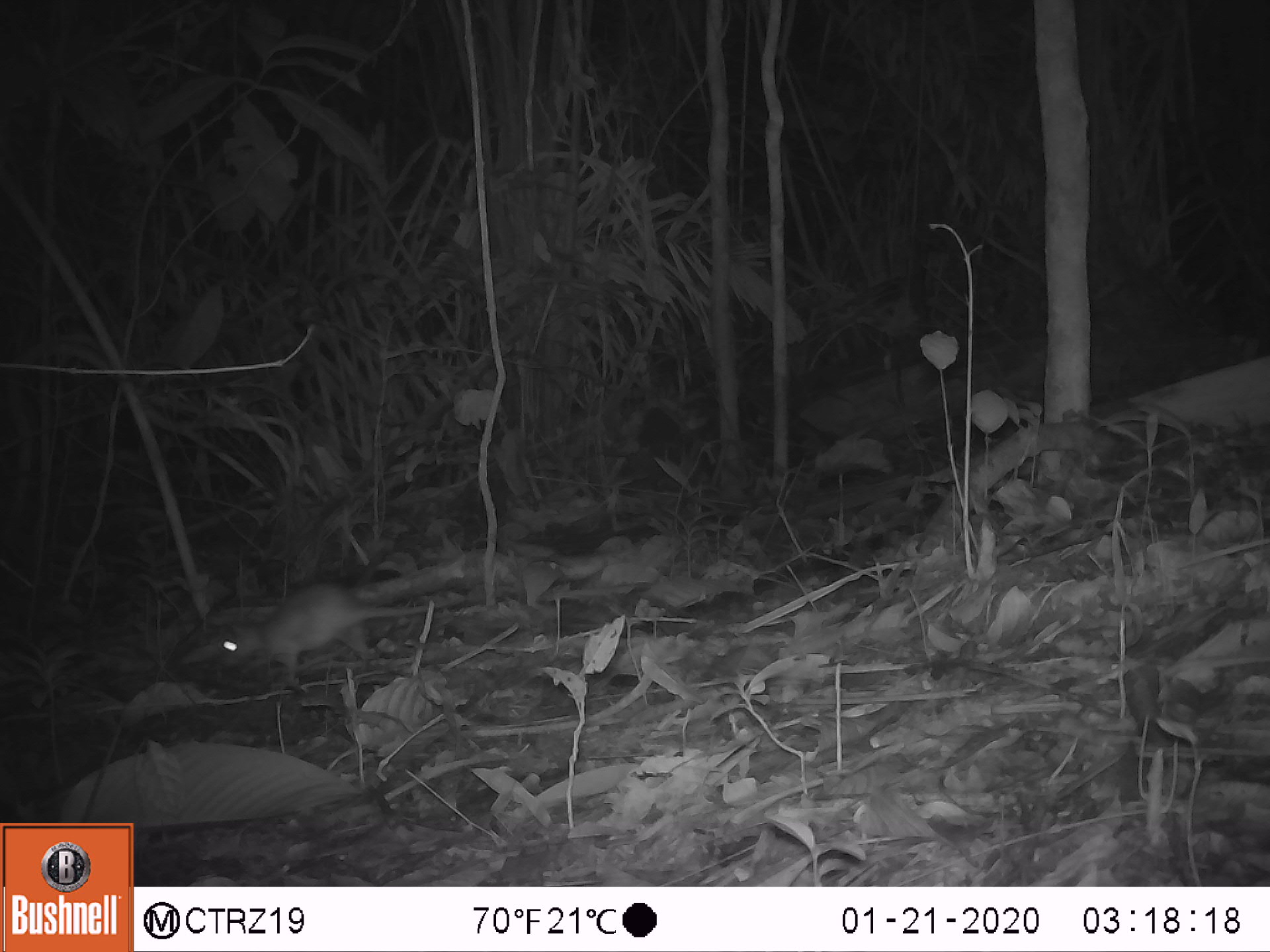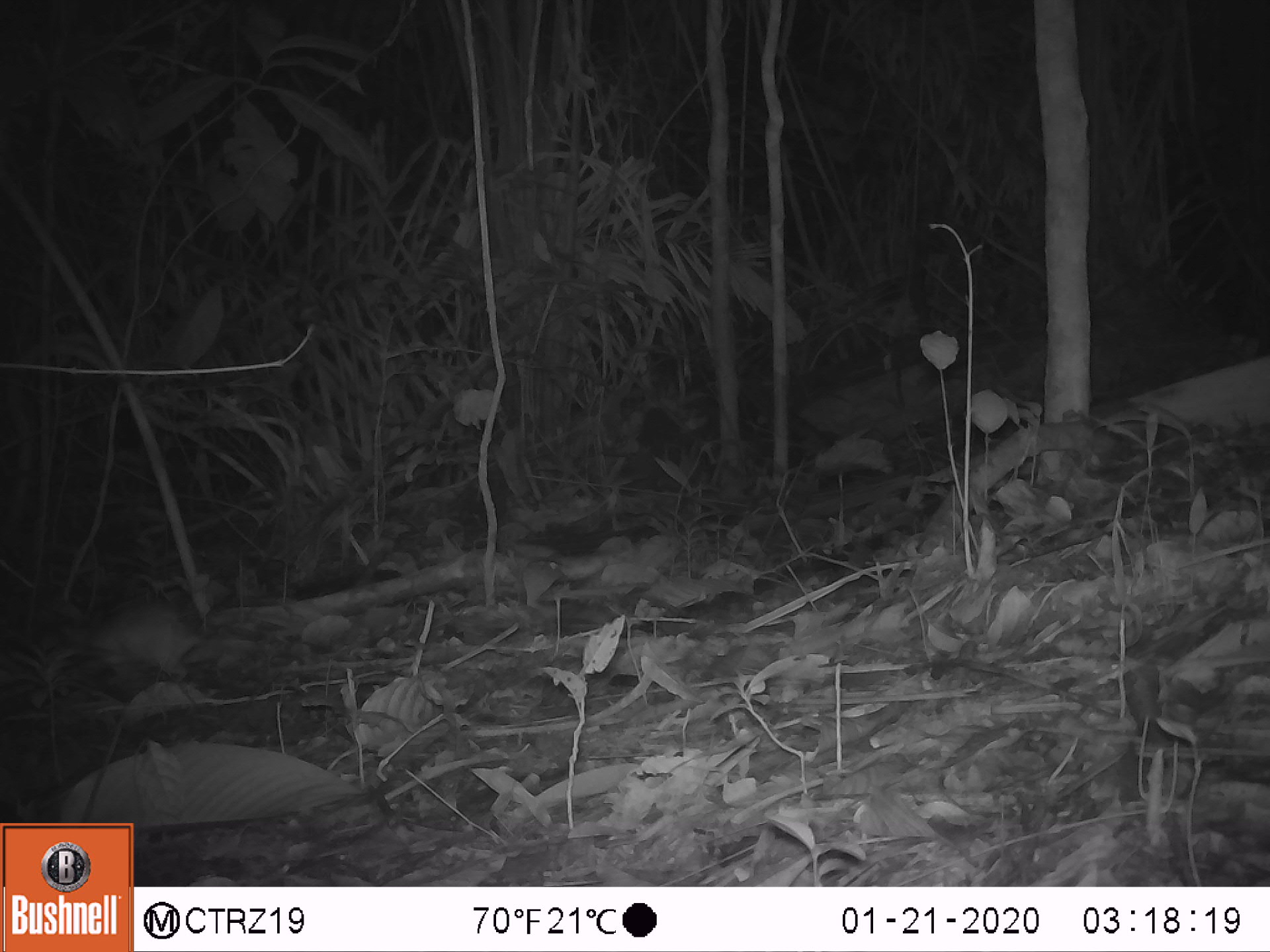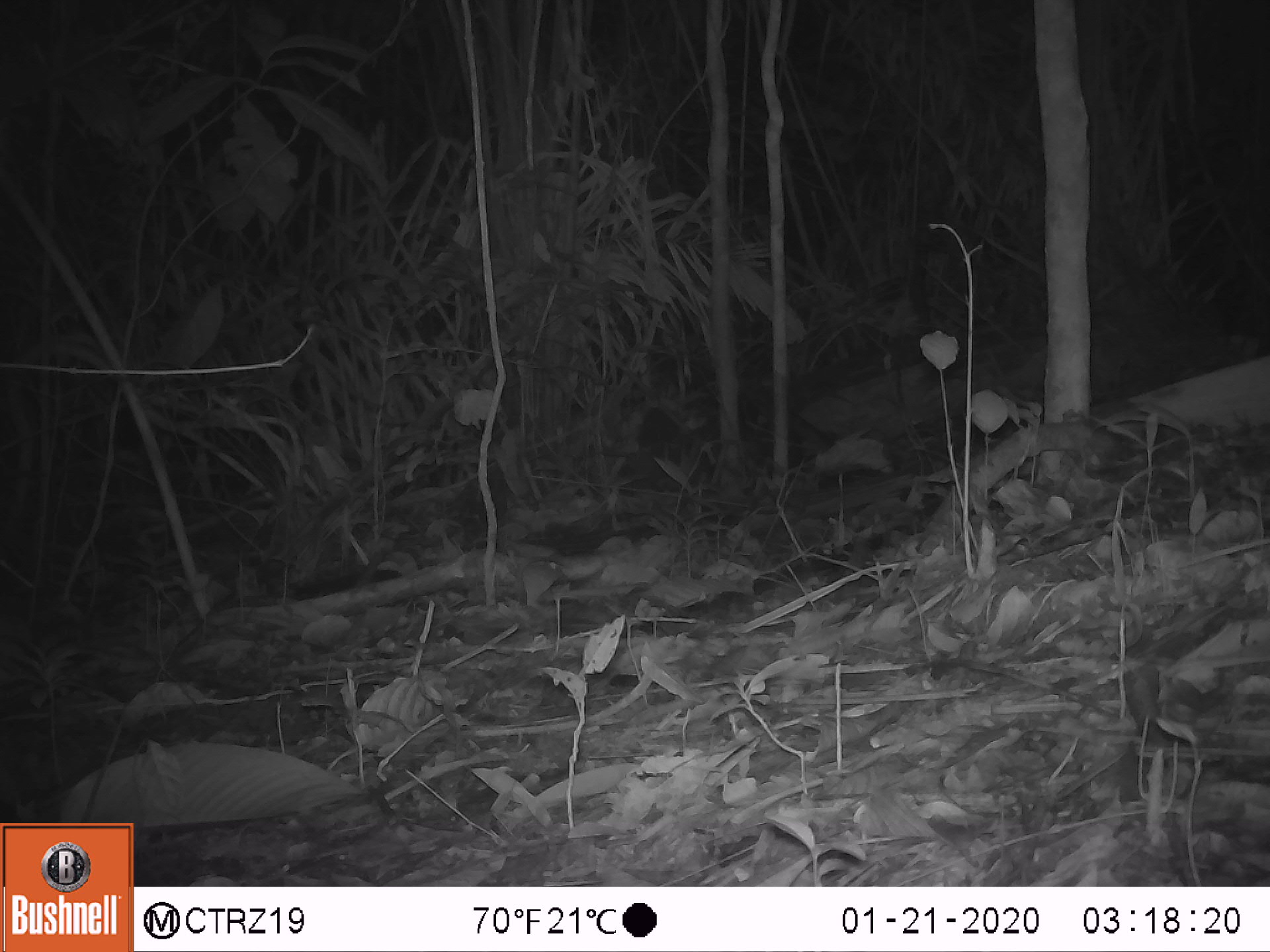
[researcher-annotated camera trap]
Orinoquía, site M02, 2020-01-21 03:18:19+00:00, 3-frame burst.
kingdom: Animalia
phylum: Chordata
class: Mammalia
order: Rodentia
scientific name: Rodentia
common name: rodent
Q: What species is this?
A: Rodent (Rodentia).